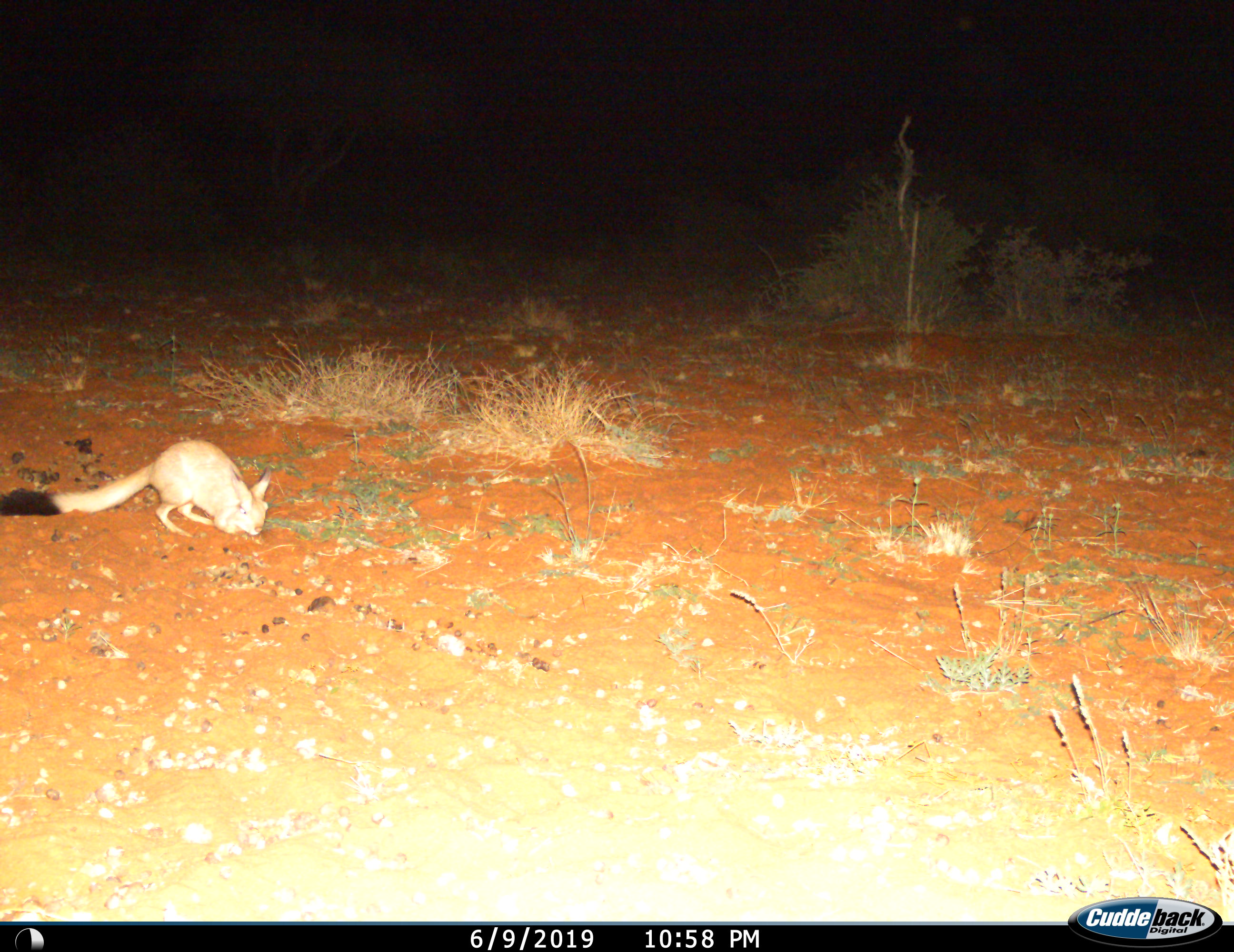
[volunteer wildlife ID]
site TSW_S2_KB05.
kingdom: Animalia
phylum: Chordata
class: Mammalia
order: Rodentia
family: Pedetidae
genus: Pedetes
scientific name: Pedetes capensis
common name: springhare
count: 1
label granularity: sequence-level